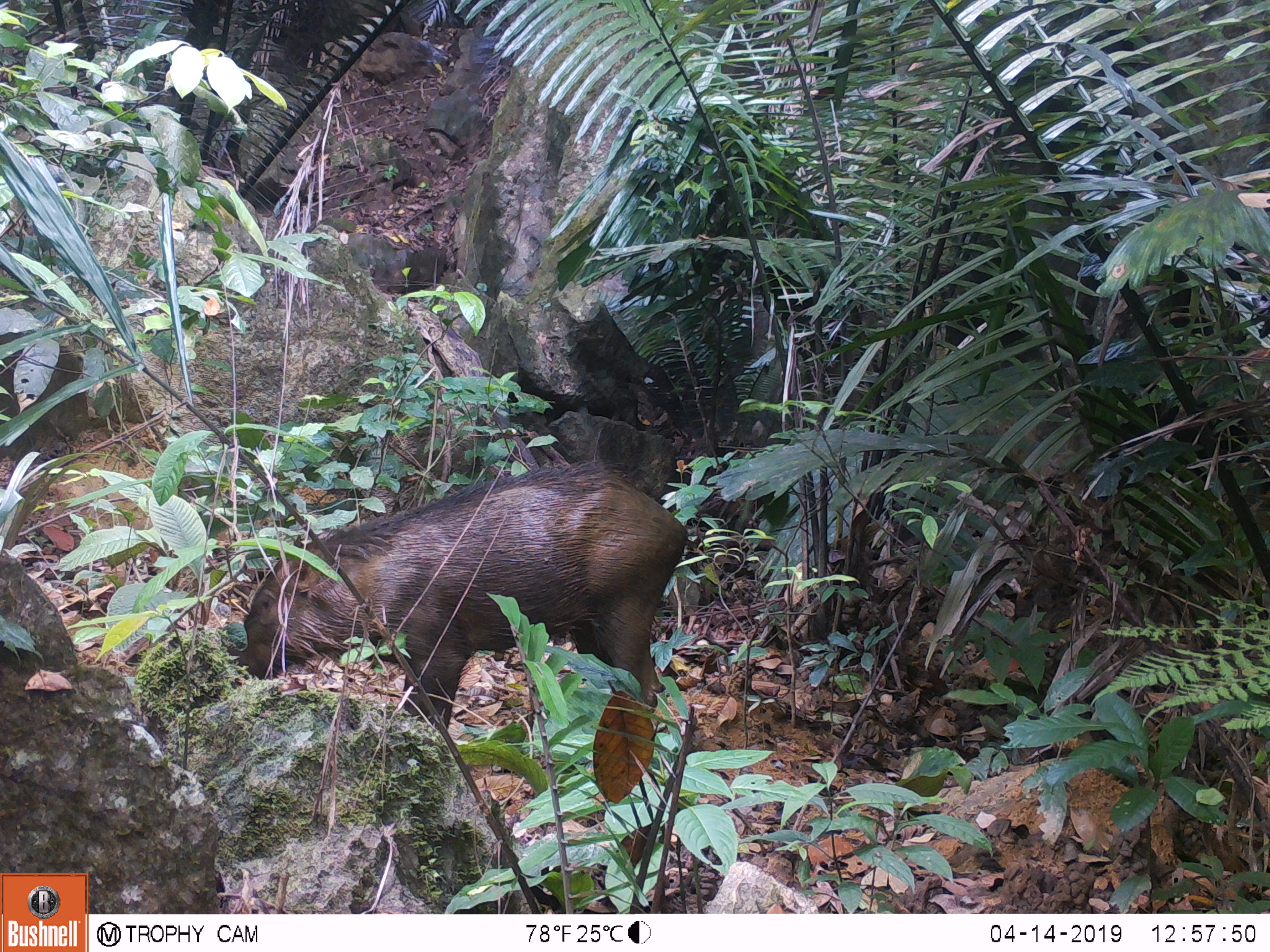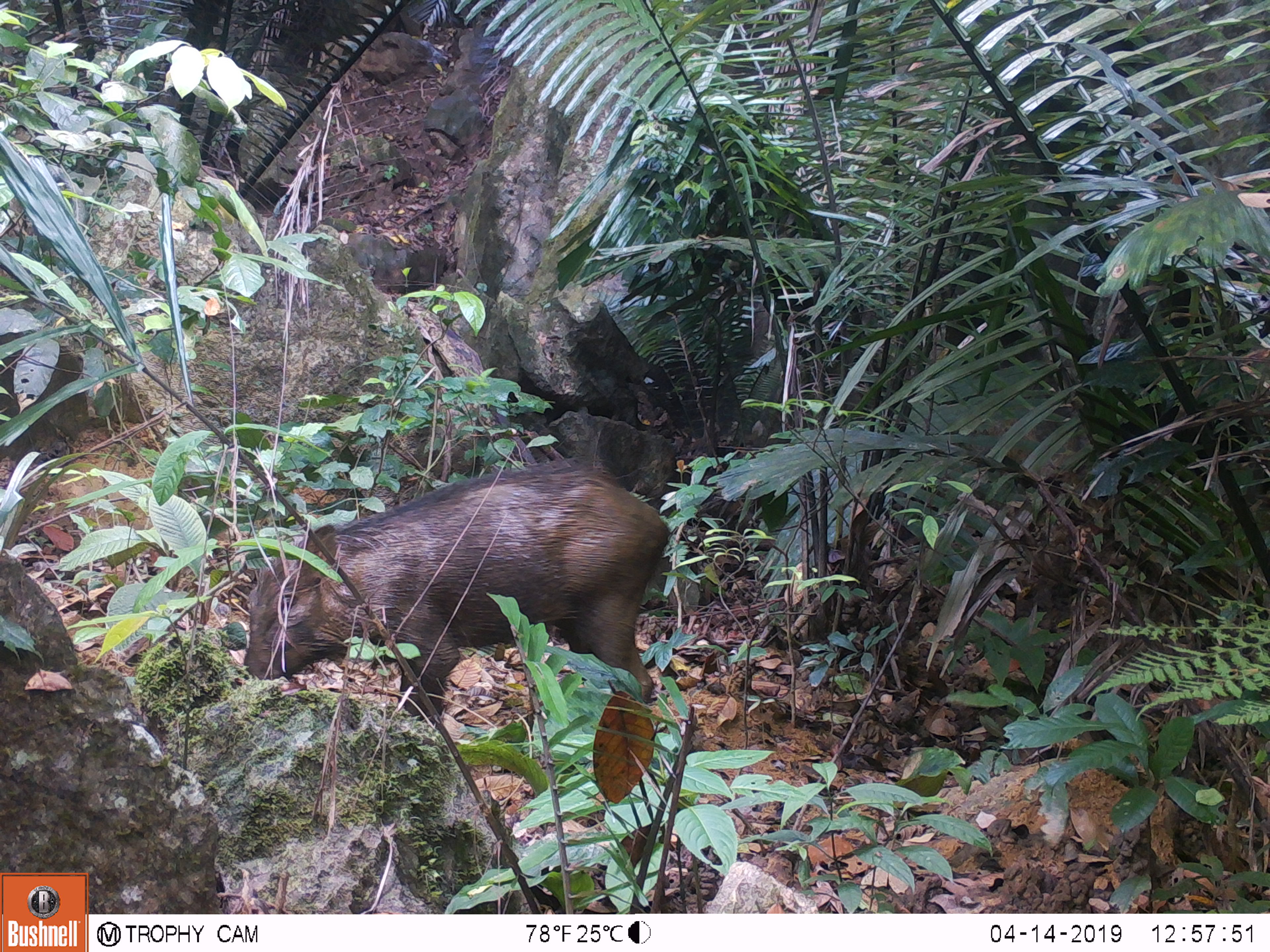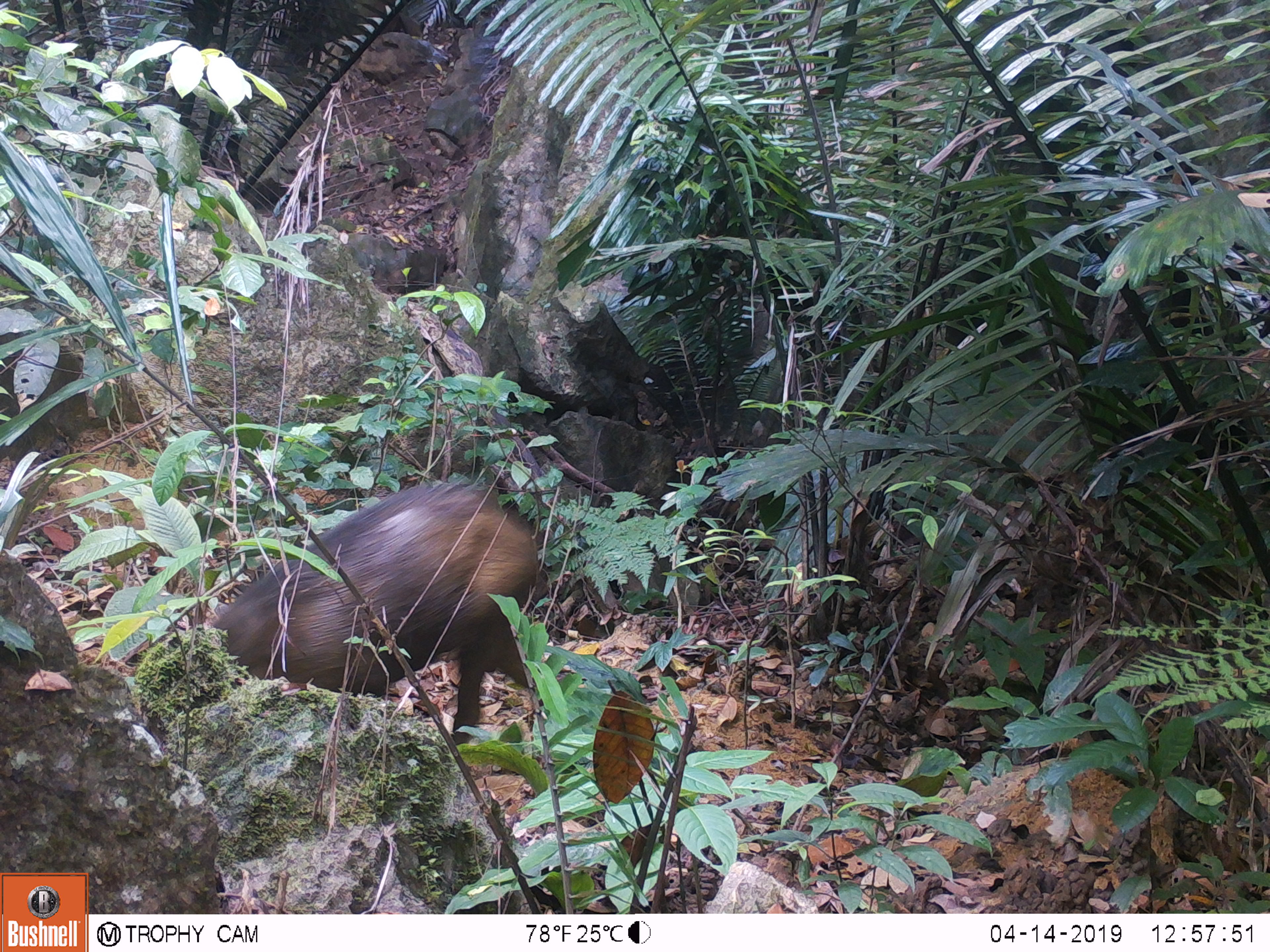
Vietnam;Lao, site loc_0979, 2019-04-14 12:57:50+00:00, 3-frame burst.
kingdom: Animalia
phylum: Chordata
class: Mammalia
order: Artiodactyla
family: Suidae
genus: Sus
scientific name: Sus scrofa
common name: eurasian wild pig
Eurasian wild pig (Sus scrofa). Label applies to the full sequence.